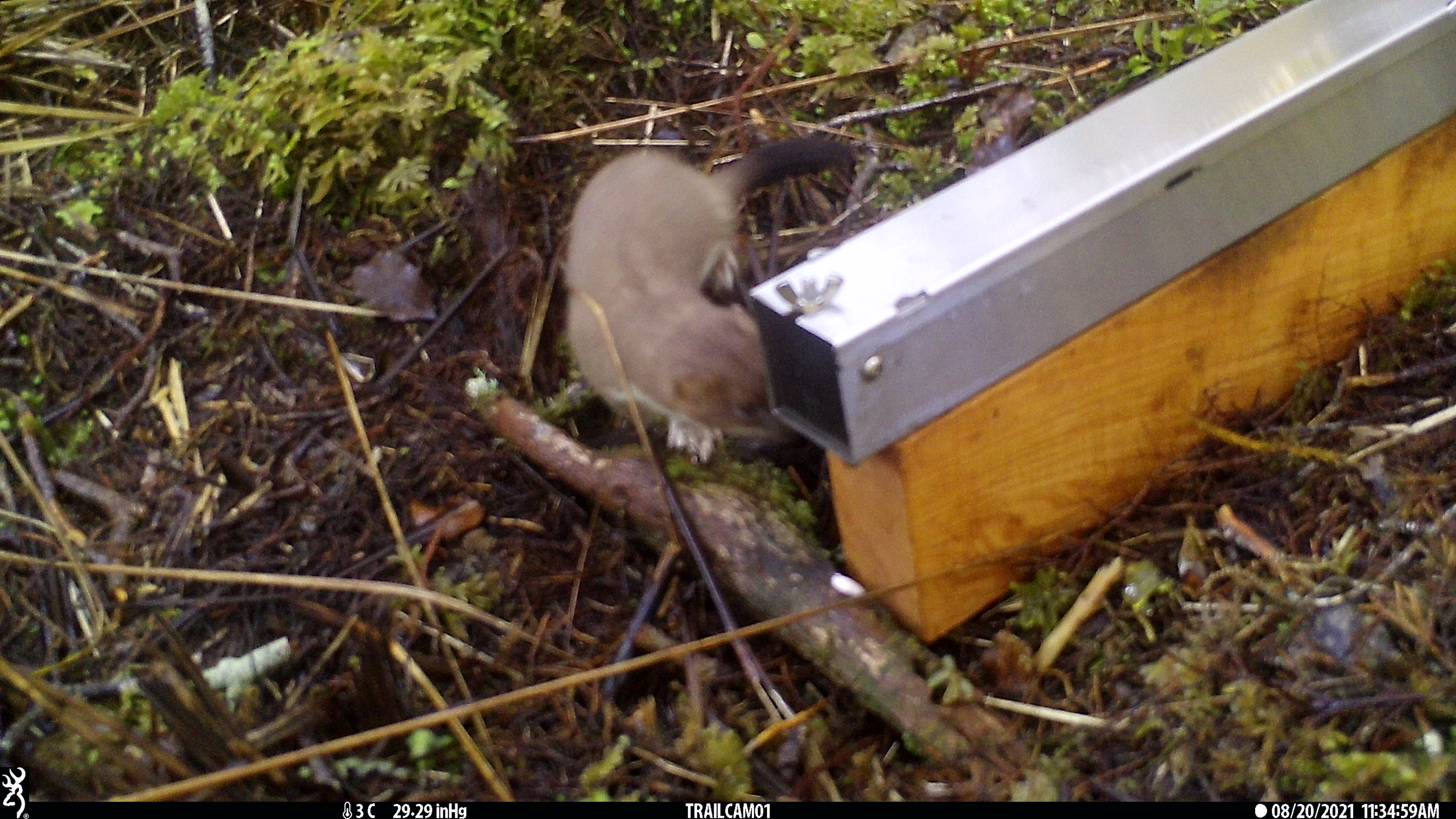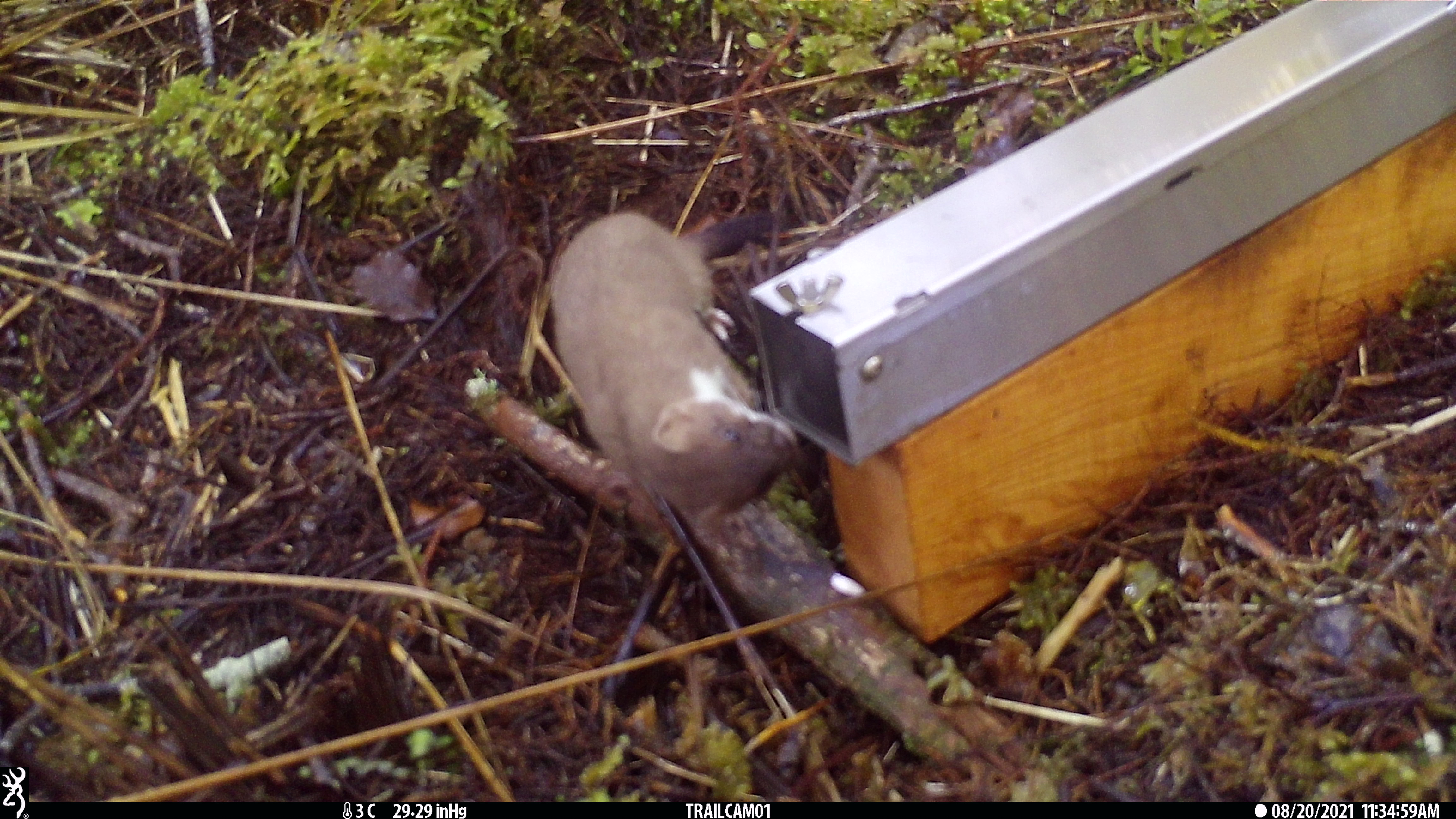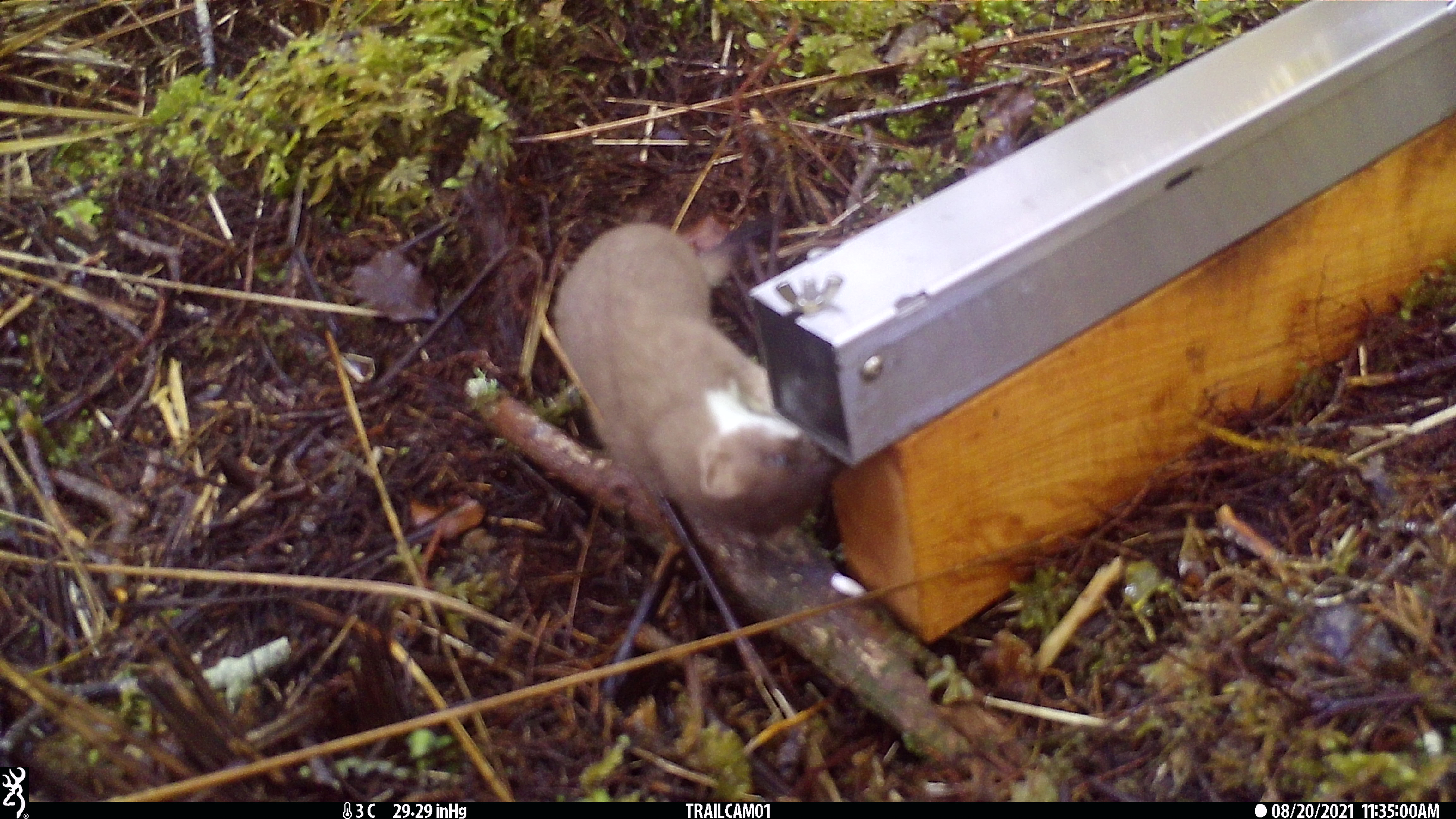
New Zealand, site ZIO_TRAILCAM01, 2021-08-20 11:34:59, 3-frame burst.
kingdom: Animalia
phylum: Chordata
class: Mammalia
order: Carnivora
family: Mustelidae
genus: Mustela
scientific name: Mustela erminea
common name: stoat